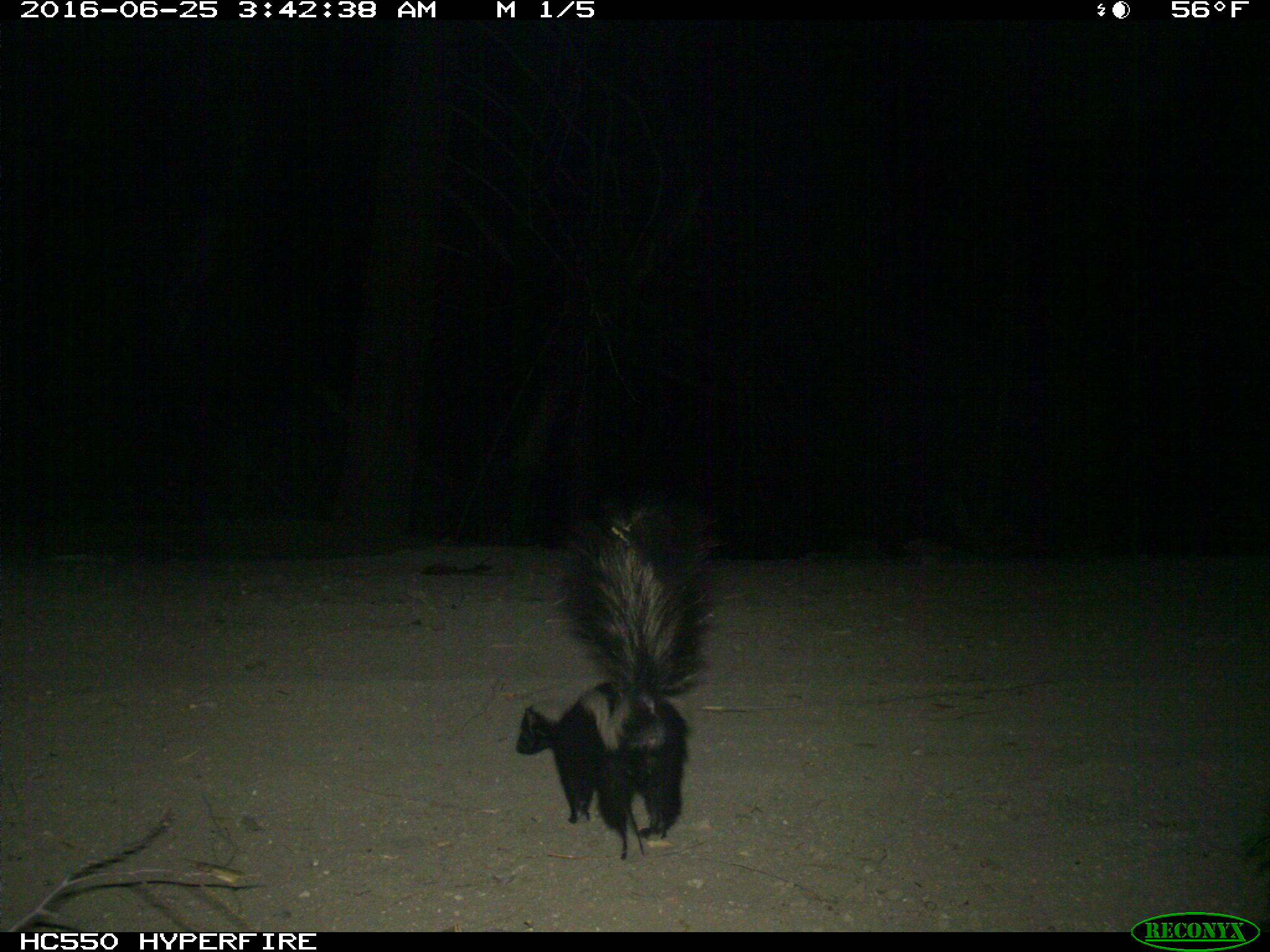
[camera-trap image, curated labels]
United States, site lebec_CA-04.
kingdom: Animalia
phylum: Chordata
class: Mammalia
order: Carnivora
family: Mephitidae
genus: Mephitis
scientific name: Mephitis mephitis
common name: striped skunk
Mephitis mephitis (striped skunk).